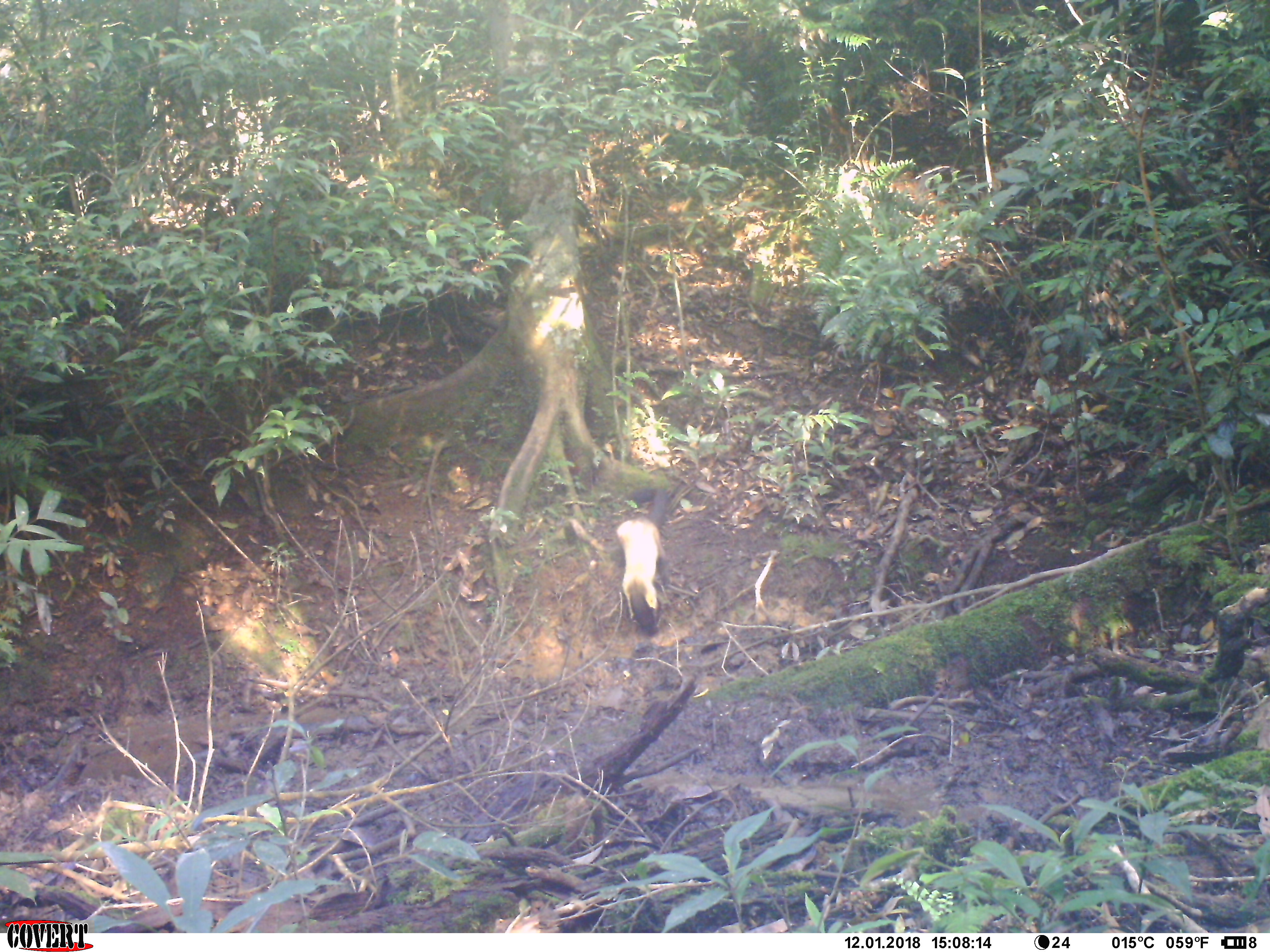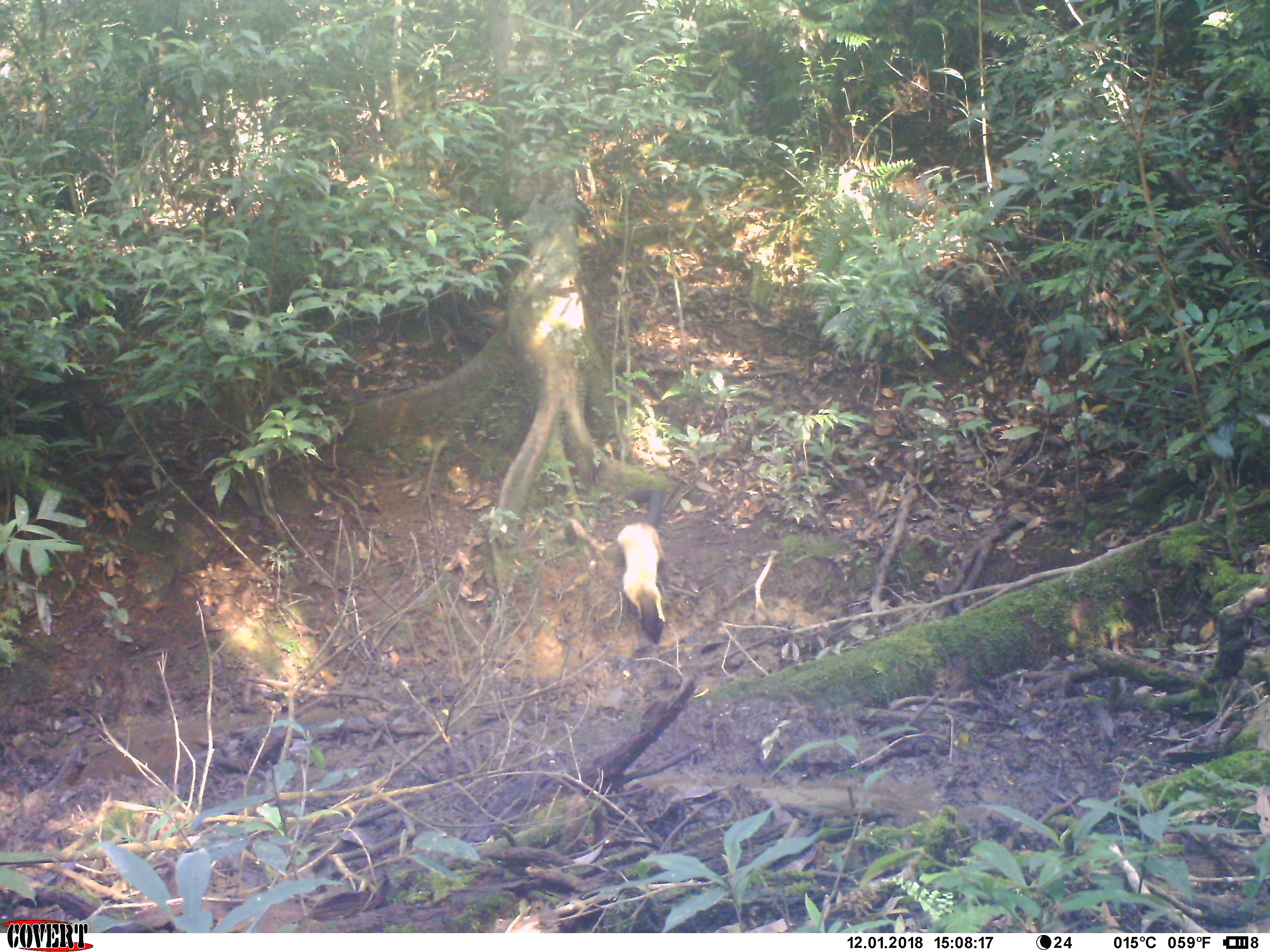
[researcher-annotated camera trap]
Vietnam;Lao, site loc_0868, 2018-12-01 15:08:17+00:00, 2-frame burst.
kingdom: Animalia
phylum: Chordata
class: Mammalia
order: Carnivora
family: Mustelidae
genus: Martes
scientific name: Martes flavigula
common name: yellow-throated marten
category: yellow throated marten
Yellow throated marten (yellow-throated marten) (Martes flavigula). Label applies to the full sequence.